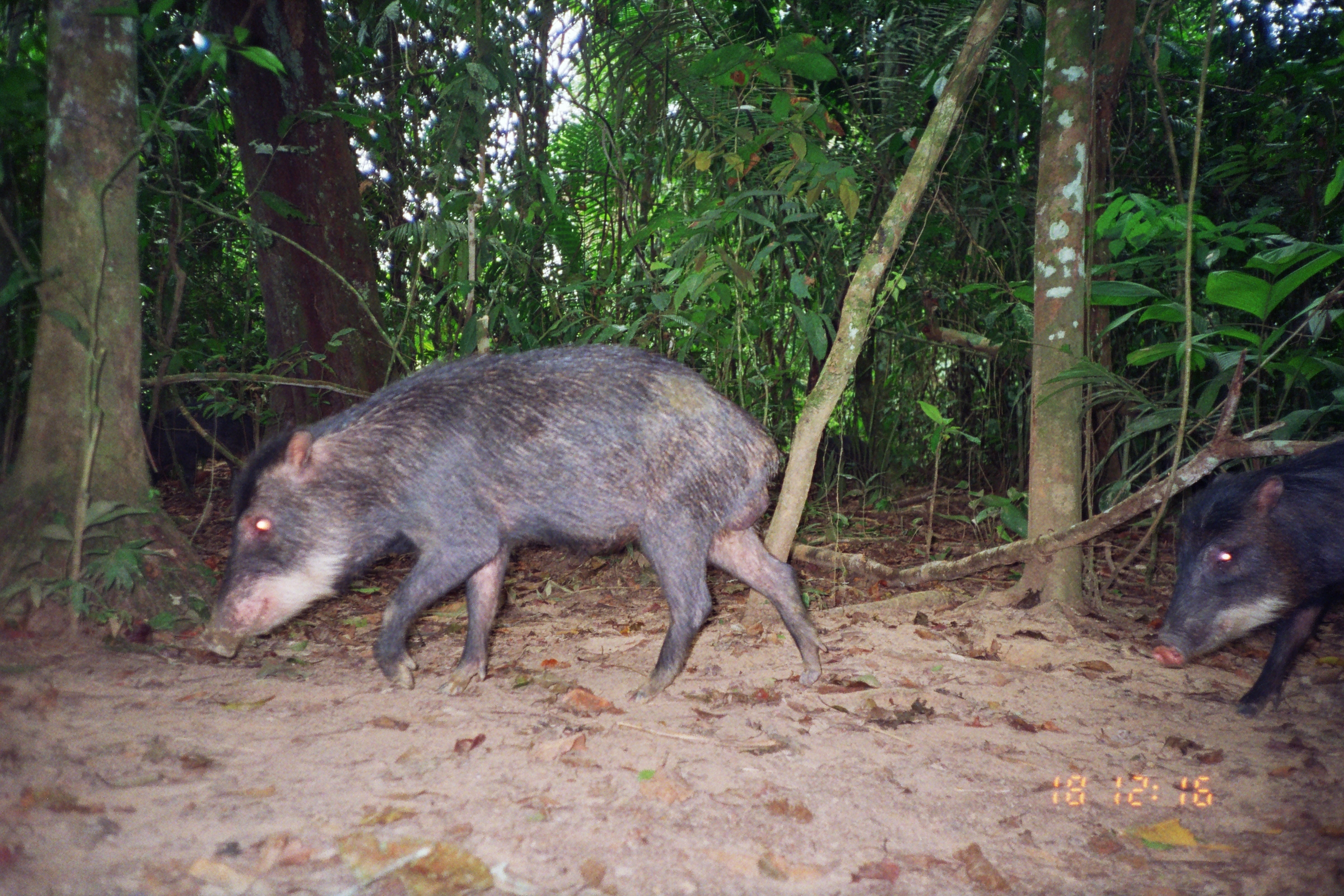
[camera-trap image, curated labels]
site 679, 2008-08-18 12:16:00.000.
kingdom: Animalia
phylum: Chordata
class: Mammalia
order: Artiodactyla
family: Tayassuidae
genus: Tayassu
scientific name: Tayassu pecari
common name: white-lipped peccary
Tayassu pecari (white-lipped peccary).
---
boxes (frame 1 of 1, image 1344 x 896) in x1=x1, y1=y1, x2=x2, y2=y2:
tayassu pecari: x1=199, y1=345, x2=825, y2=699; x1=1151, y1=441, x2=1343, y2=719; x1=138, y1=401, x2=266, y2=488